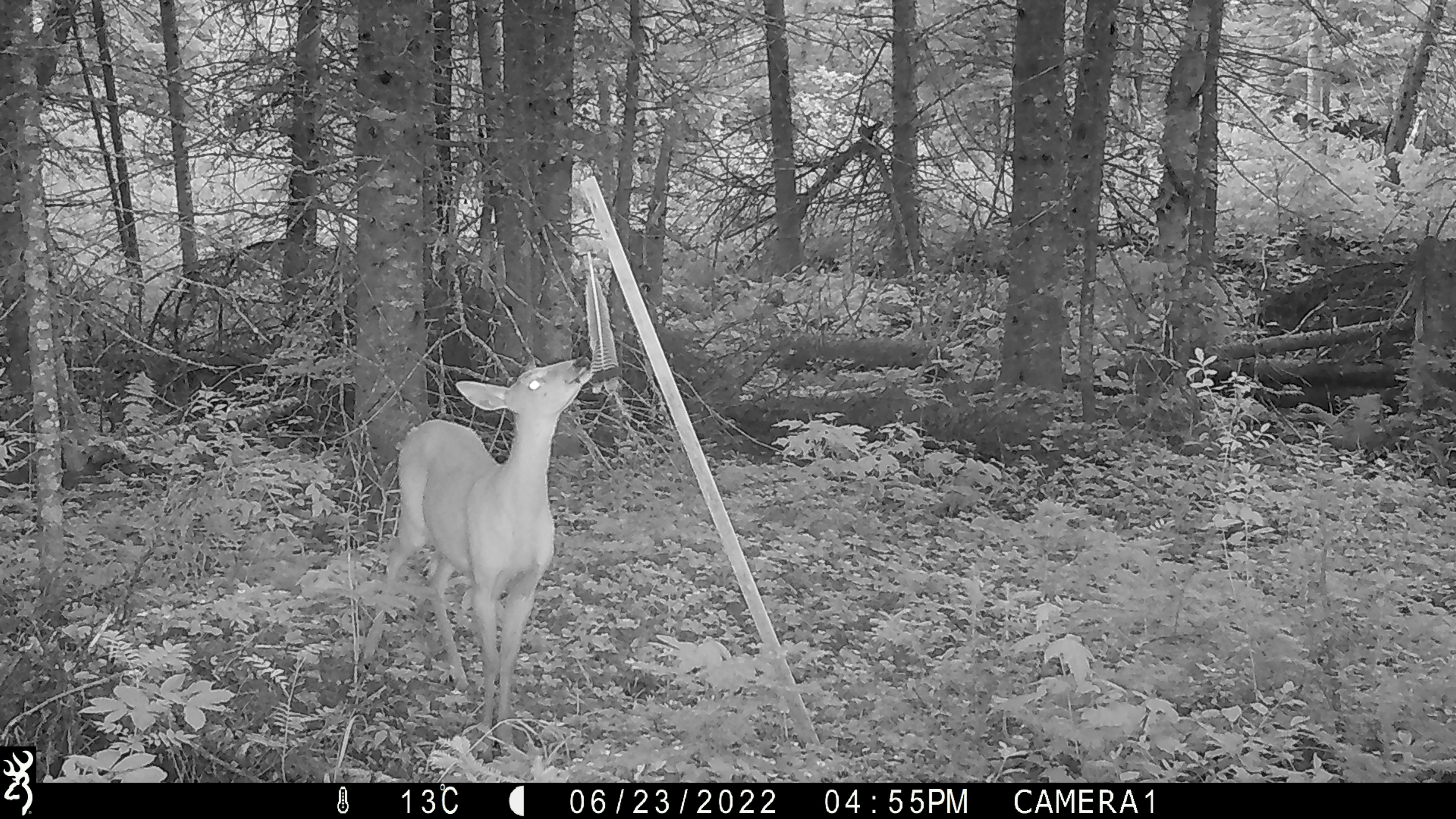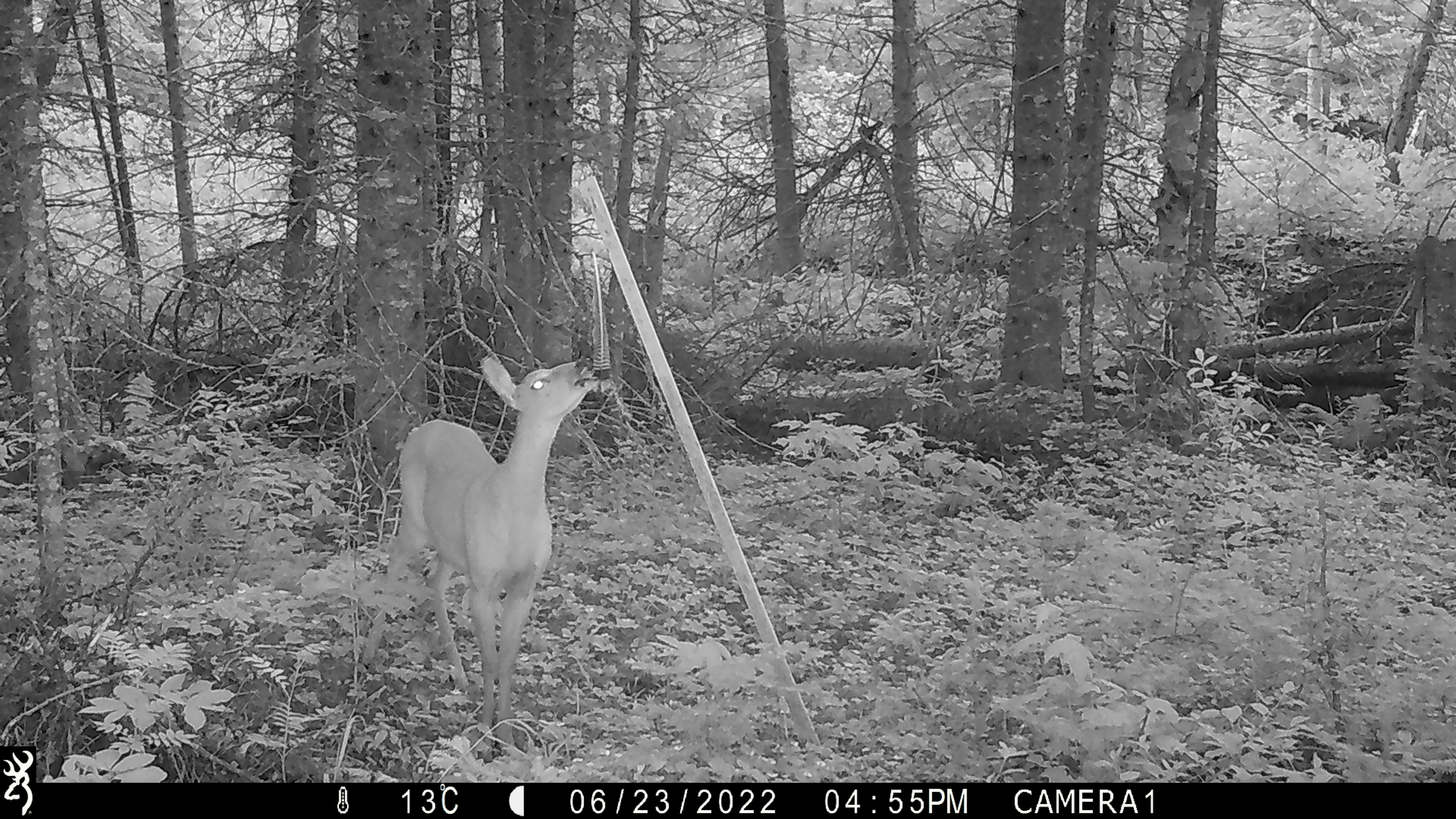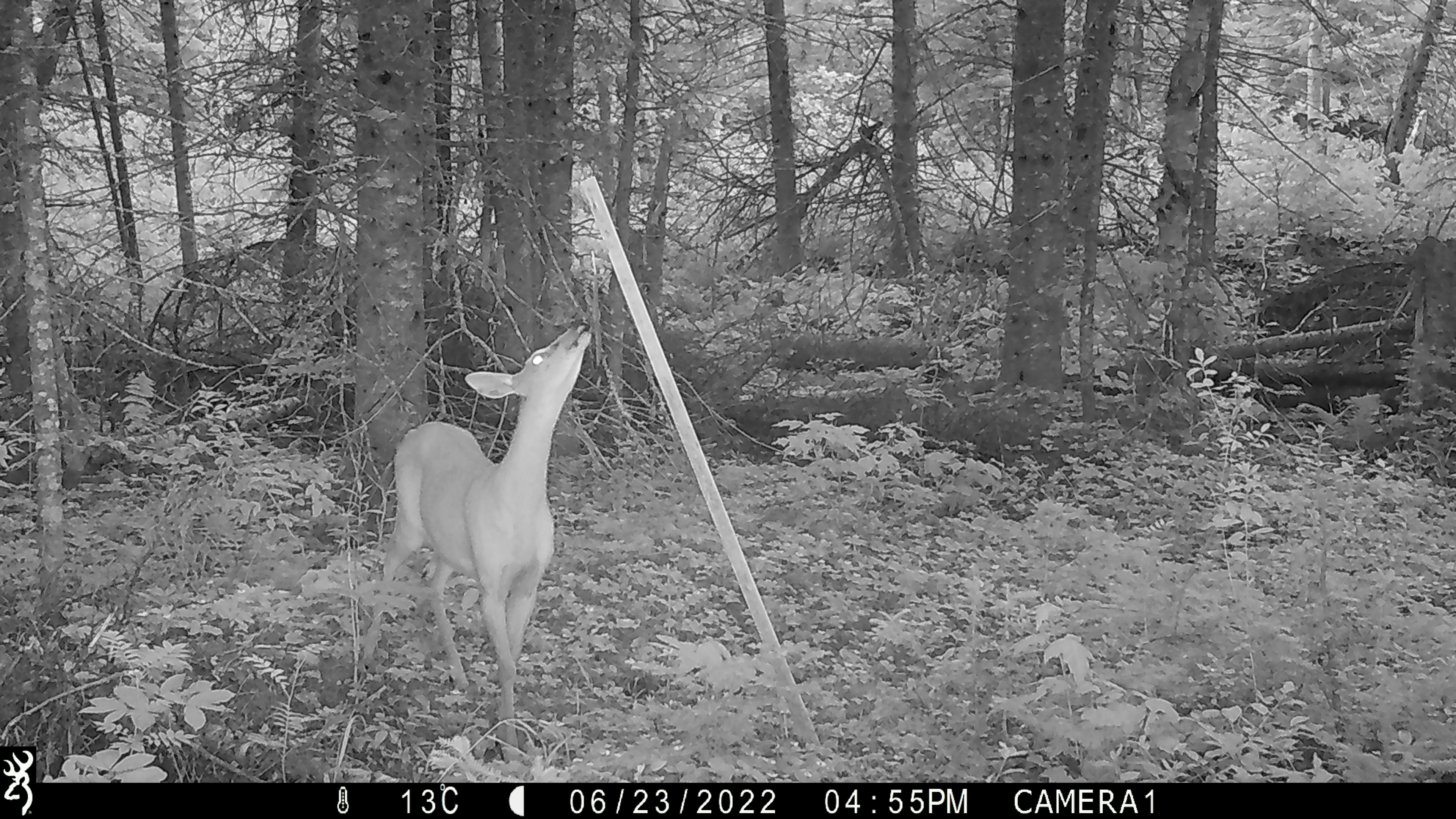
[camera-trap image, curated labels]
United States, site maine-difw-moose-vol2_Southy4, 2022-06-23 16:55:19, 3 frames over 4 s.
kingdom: Animalia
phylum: Chordata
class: Mammalia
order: Artiodactyla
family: Cervidae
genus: Odocoileus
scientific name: Odocoileus virginianus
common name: white-tailed deer